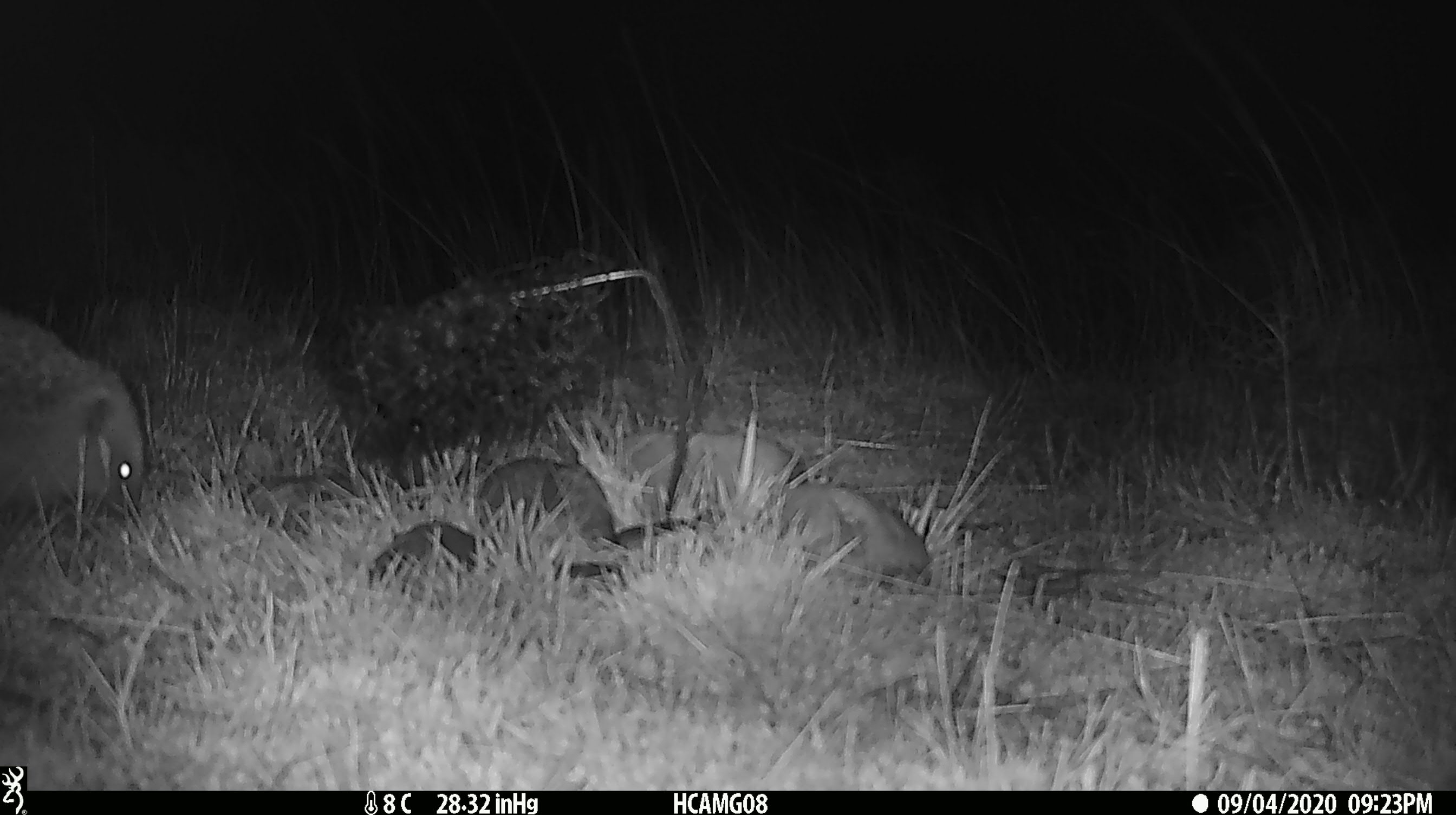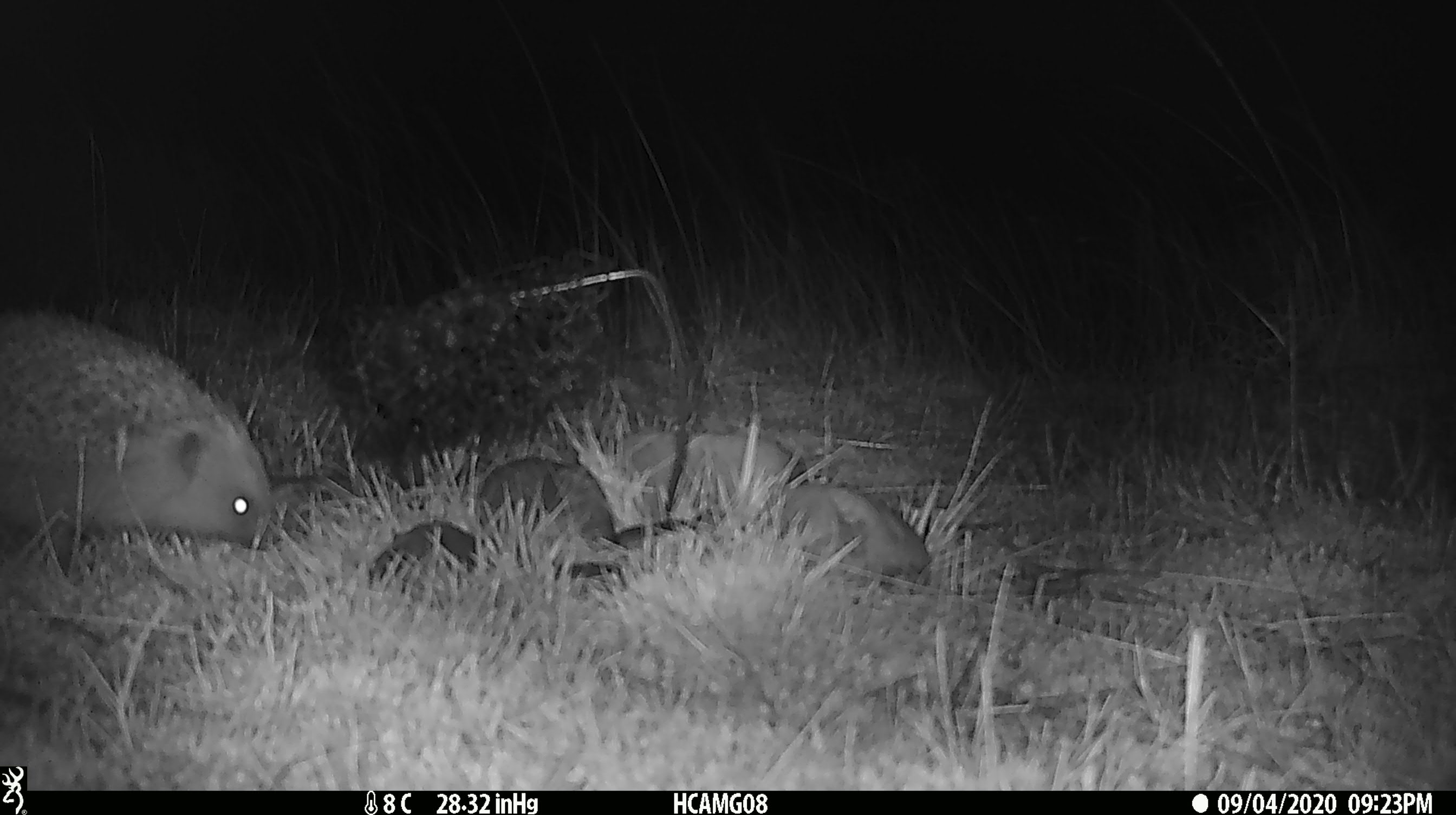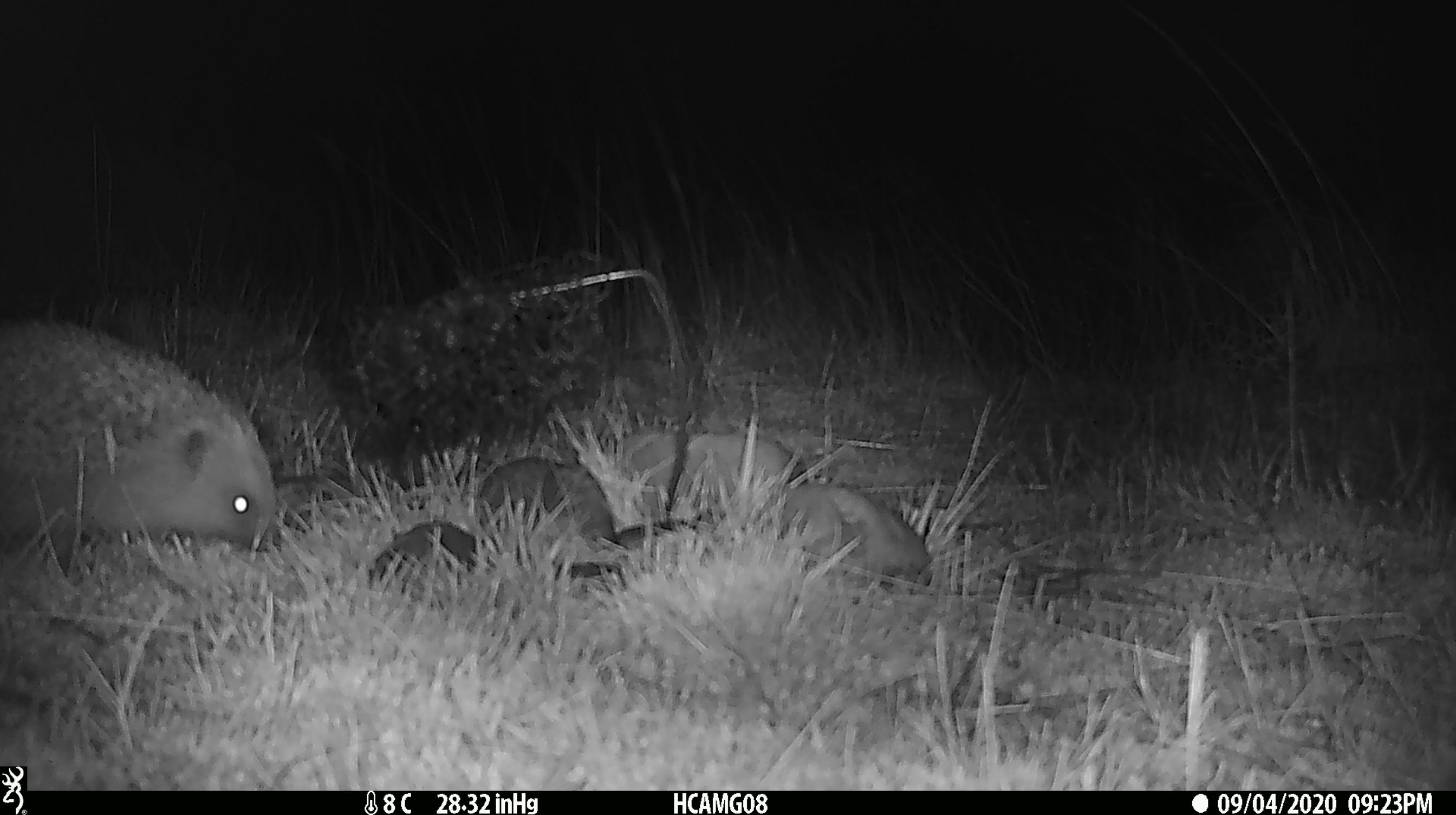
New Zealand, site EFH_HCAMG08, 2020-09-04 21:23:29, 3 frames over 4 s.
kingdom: Animalia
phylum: Chordata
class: Mammalia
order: Eulipotyphla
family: Erinaceidae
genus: Erinaceus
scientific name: Erinaceus europaeus europaeus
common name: european hedgehog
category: hedgehog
Hedgehog (european hedgehog) (Erinaceus europaeus europaeus).